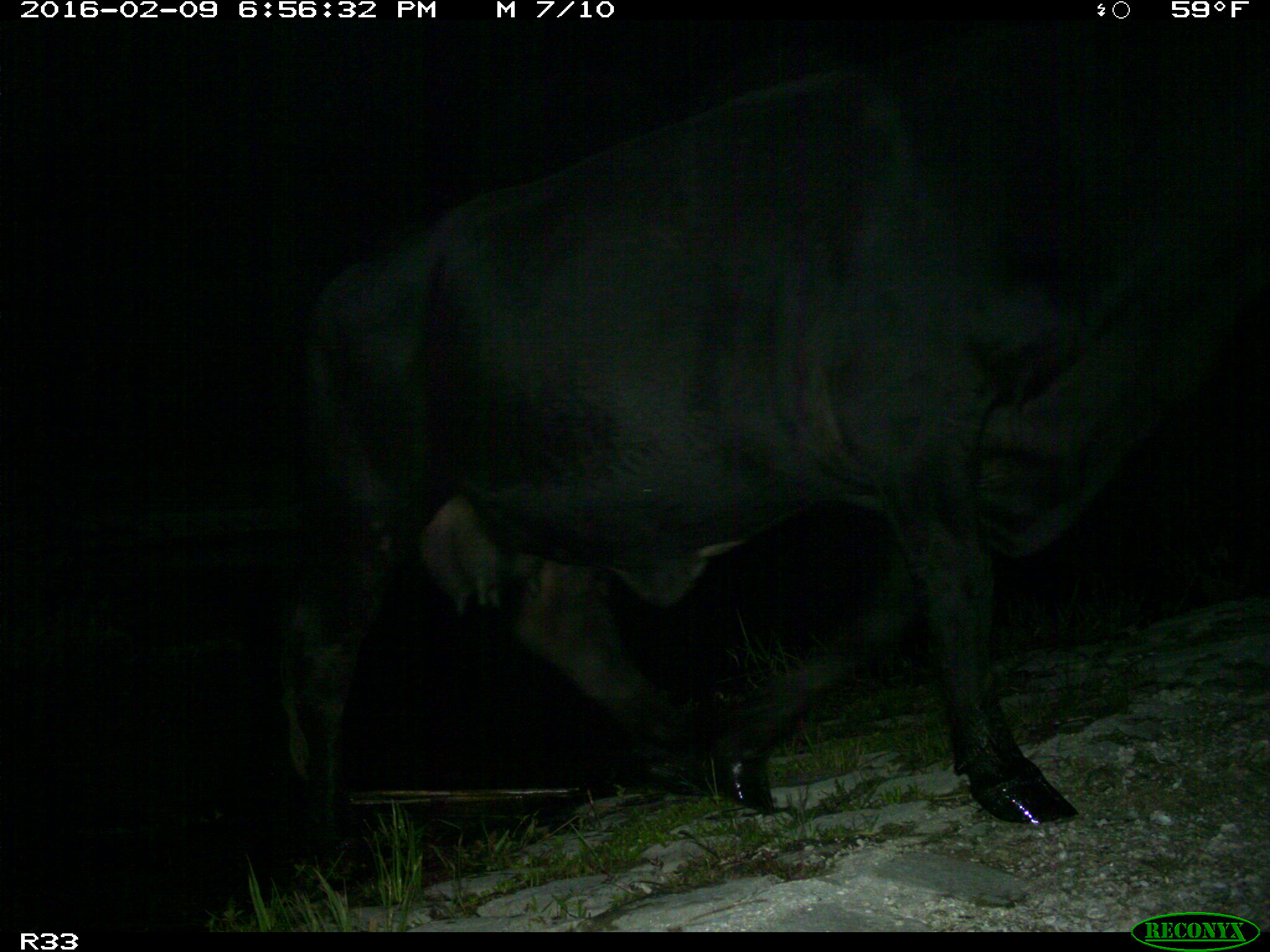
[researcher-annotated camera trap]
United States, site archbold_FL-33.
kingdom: Animalia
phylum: Chordata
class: Mammalia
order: Artiodactyla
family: Bovidae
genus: Bos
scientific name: Bos taurus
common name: domestic cow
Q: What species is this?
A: Bos taurus (domestic cow).